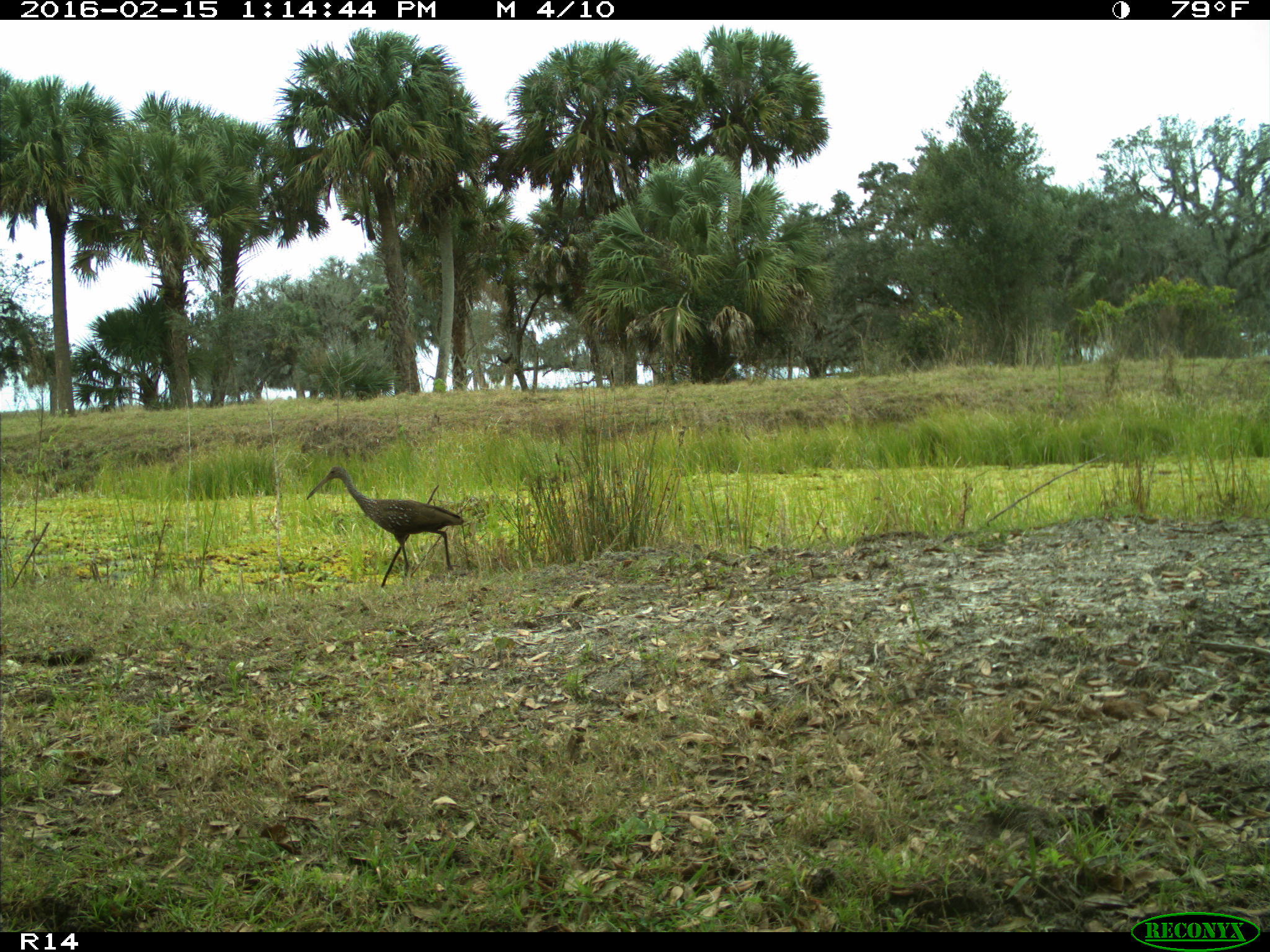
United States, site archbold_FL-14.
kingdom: Animalia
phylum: Chordata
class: Aves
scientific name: Aves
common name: birds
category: unidentified bird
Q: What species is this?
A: Unidentified bird (birds) (Aves).